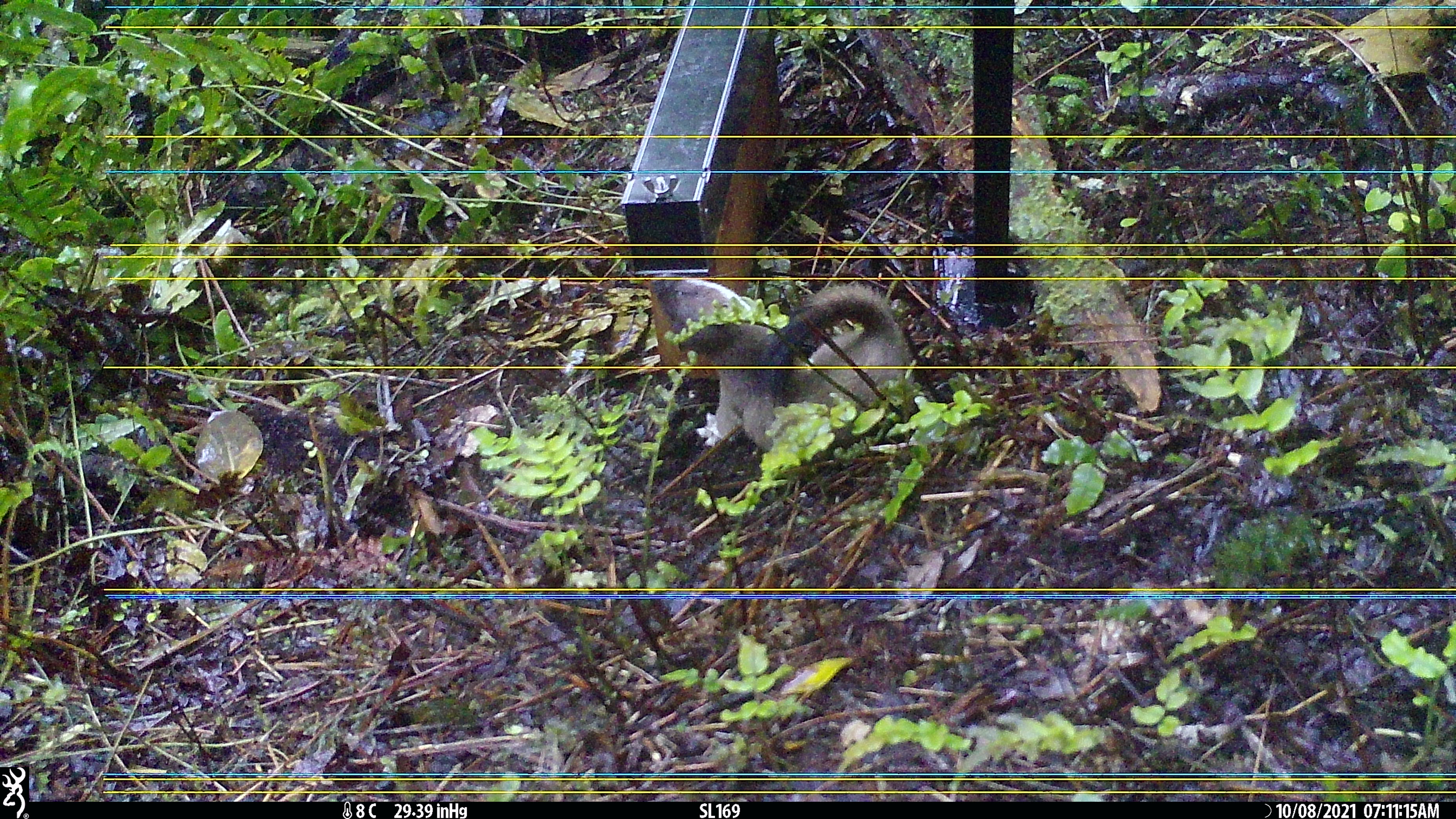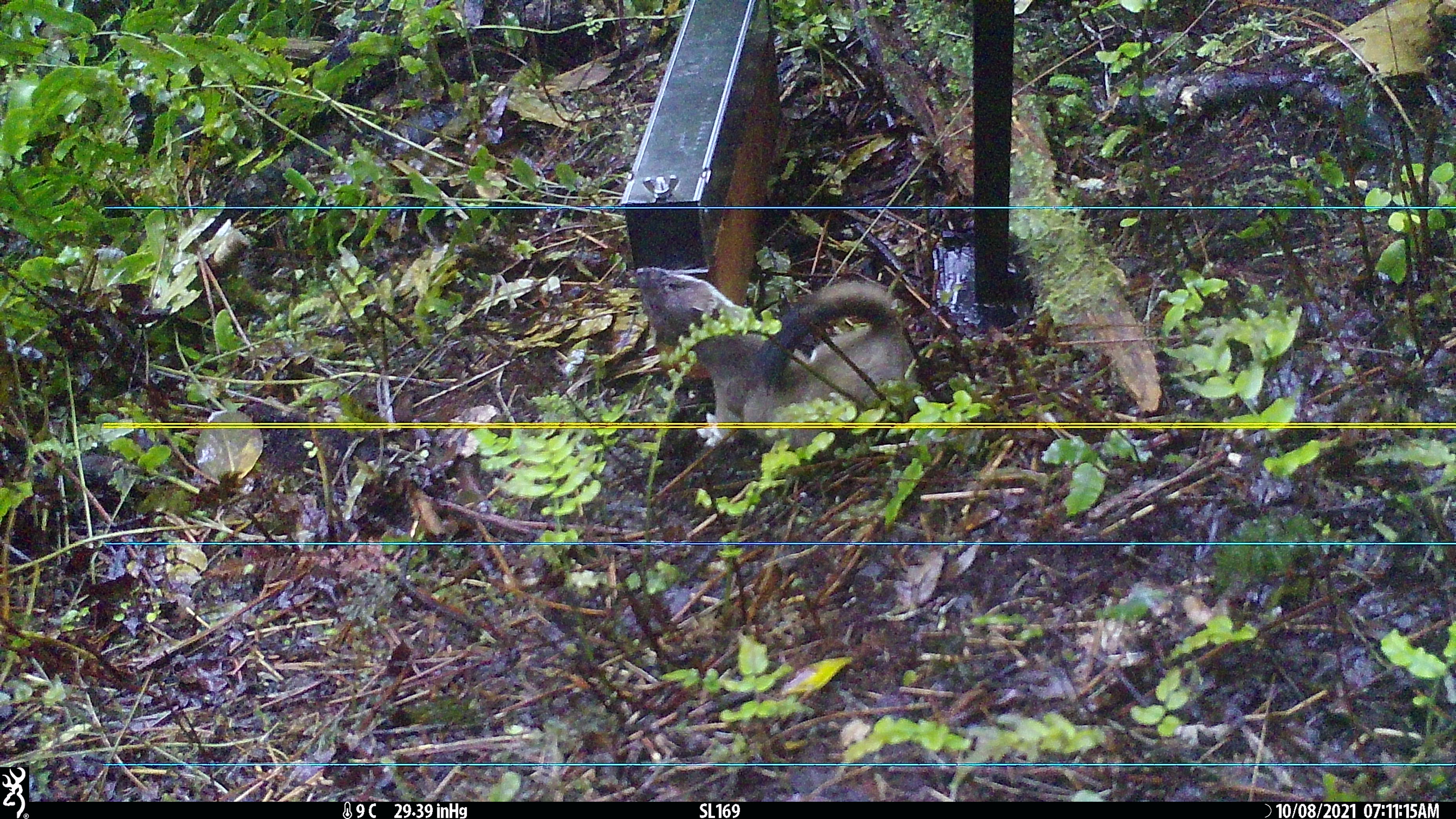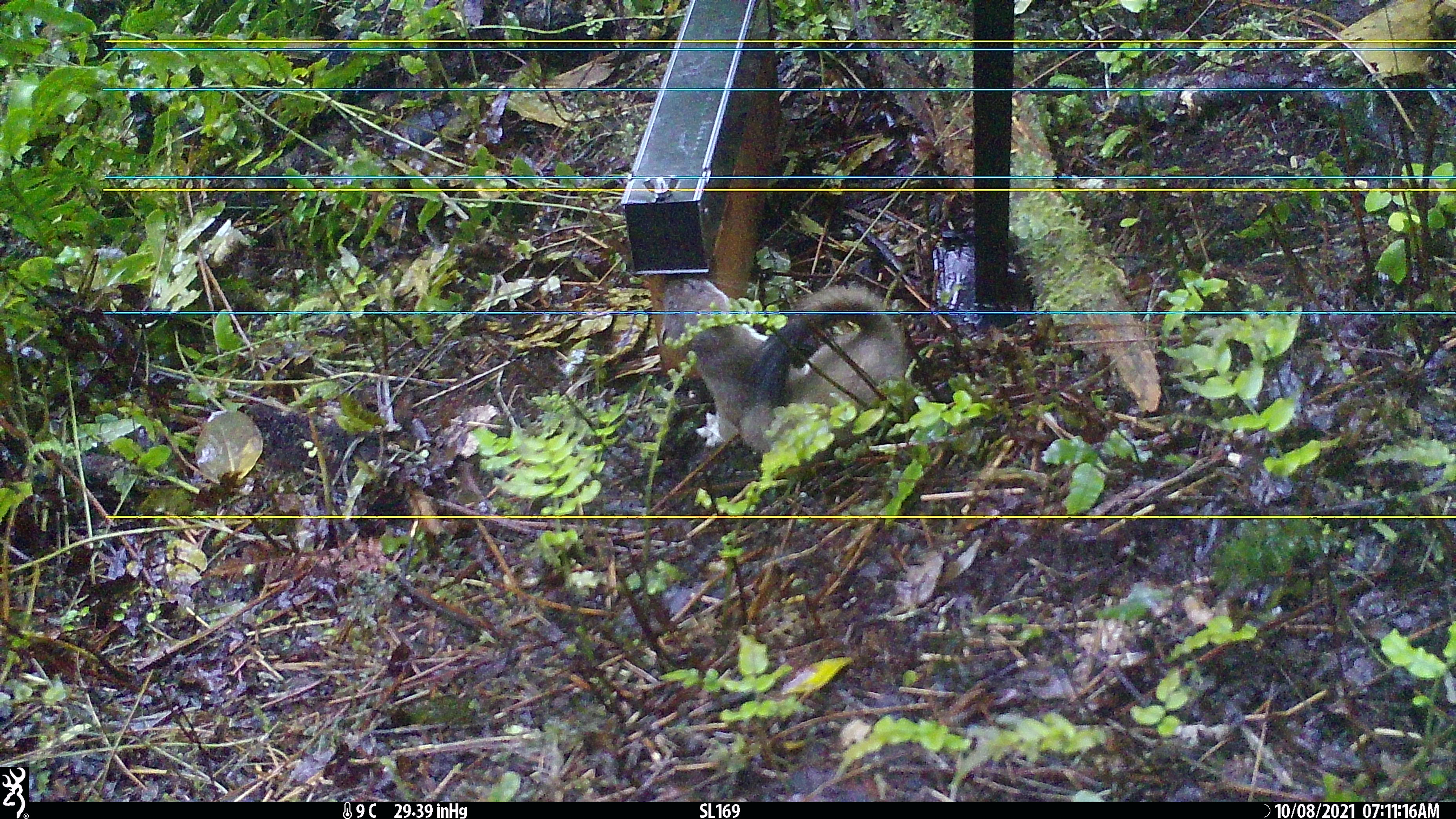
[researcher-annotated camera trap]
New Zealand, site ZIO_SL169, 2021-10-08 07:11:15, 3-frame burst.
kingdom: Animalia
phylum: Chordata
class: Mammalia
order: Carnivora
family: Mustelidae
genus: Mustela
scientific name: Mustela erminea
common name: stoat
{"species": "stoat (Mustela erminea)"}